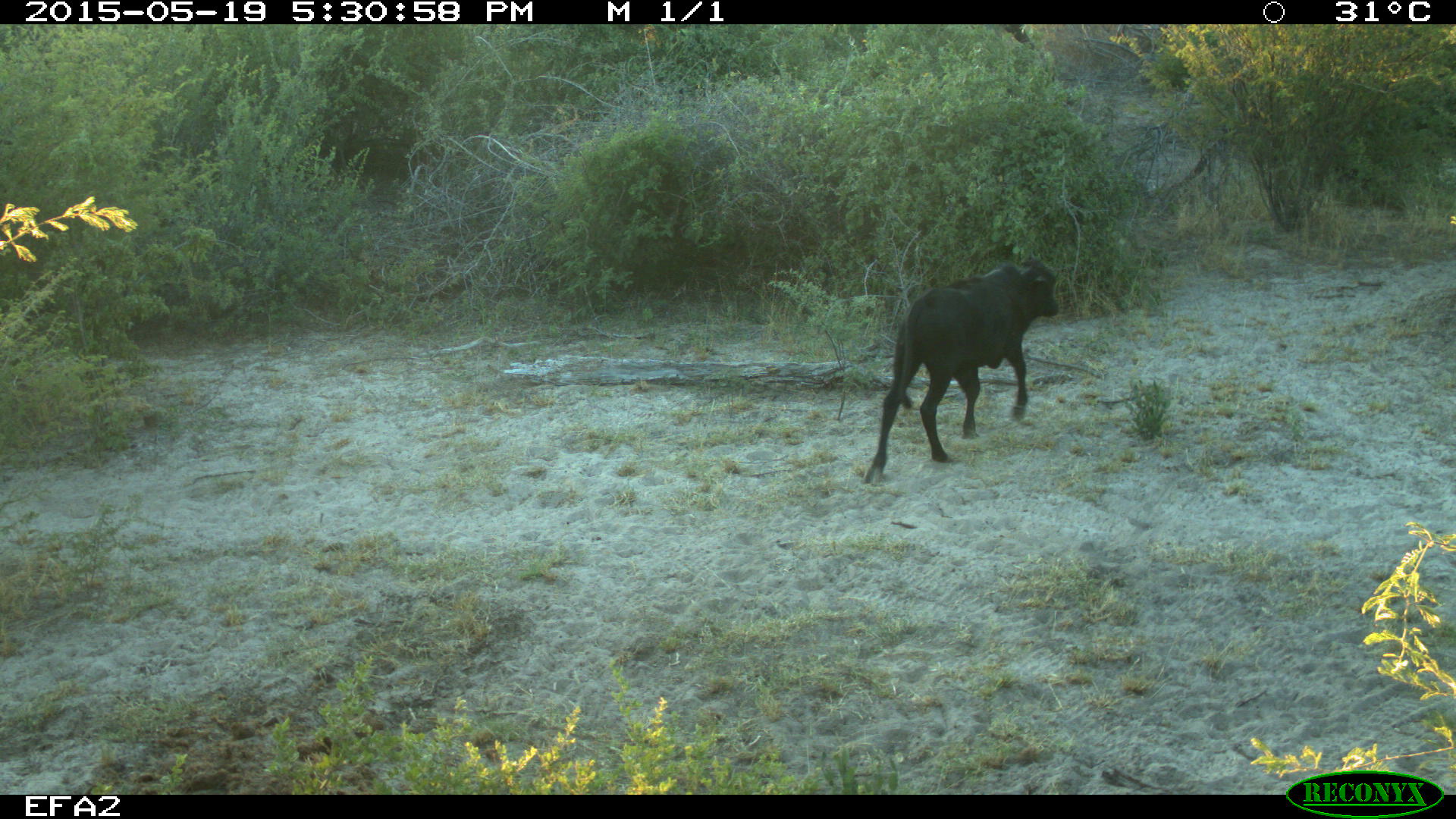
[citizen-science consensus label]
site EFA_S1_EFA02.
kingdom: Animalia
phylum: Chordata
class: Mammalia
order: Artiodactyla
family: Bovidae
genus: Bos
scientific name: Bos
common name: cattle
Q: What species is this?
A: Cattle (Bos).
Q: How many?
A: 1.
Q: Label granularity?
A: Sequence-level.